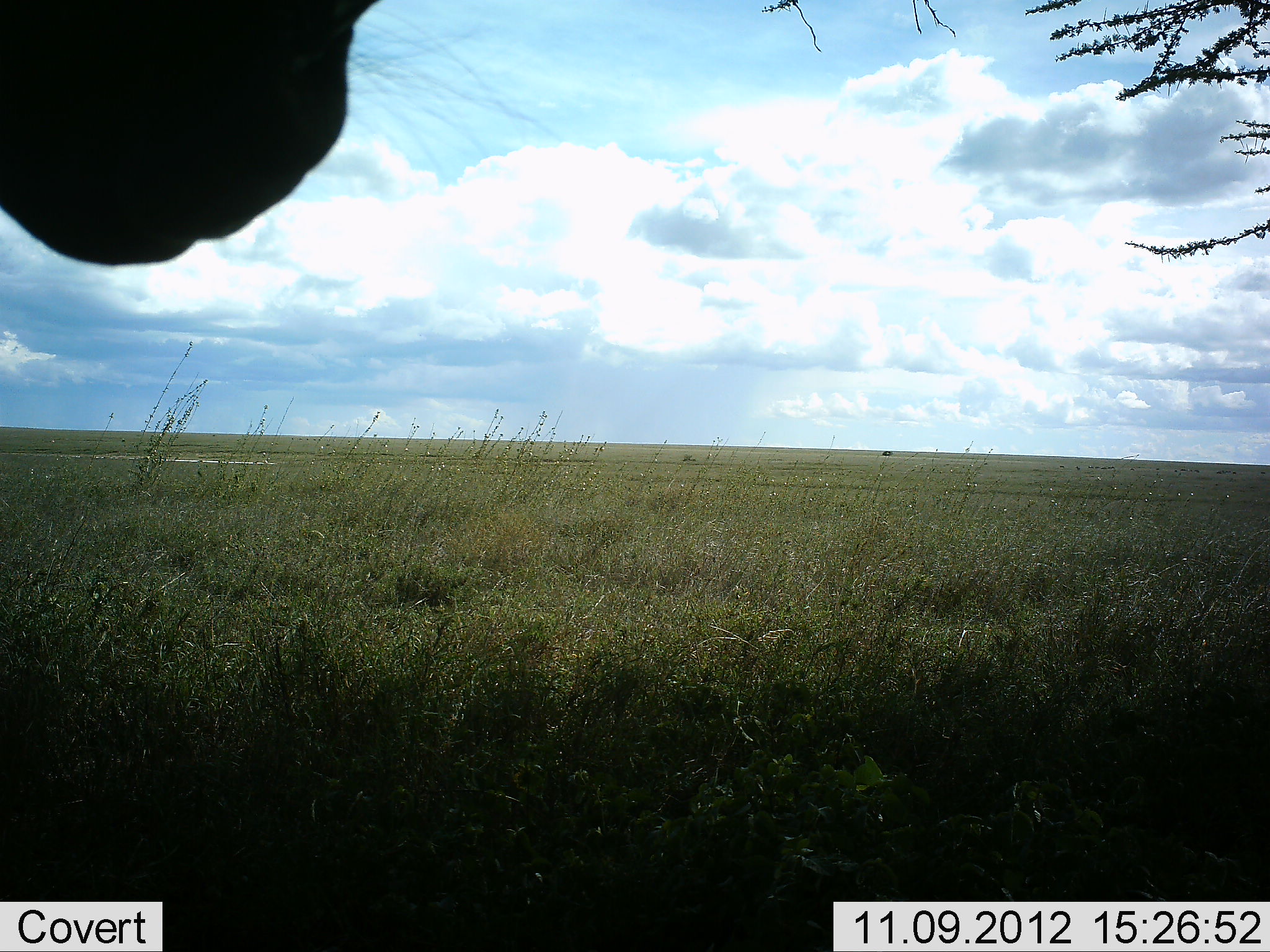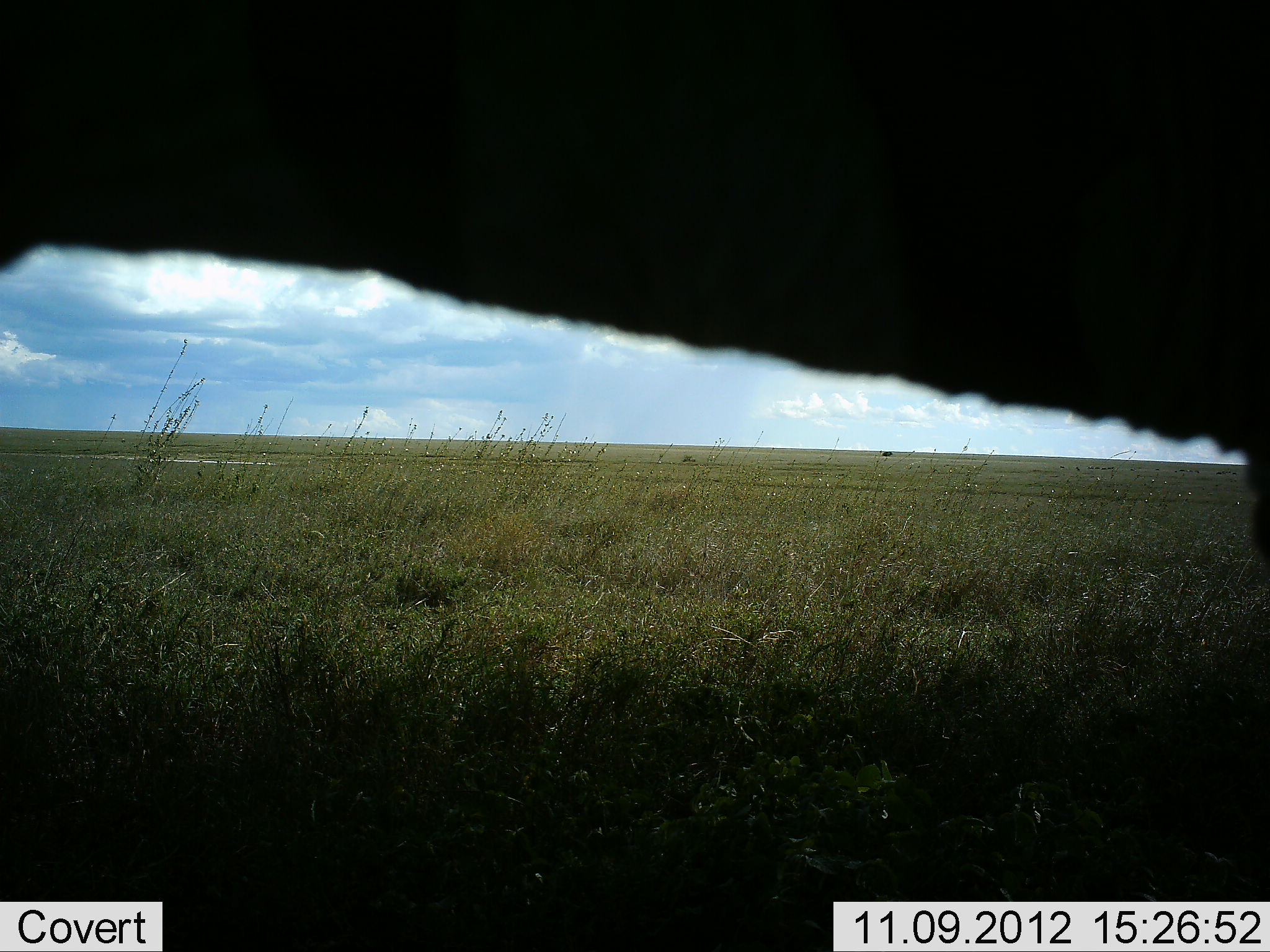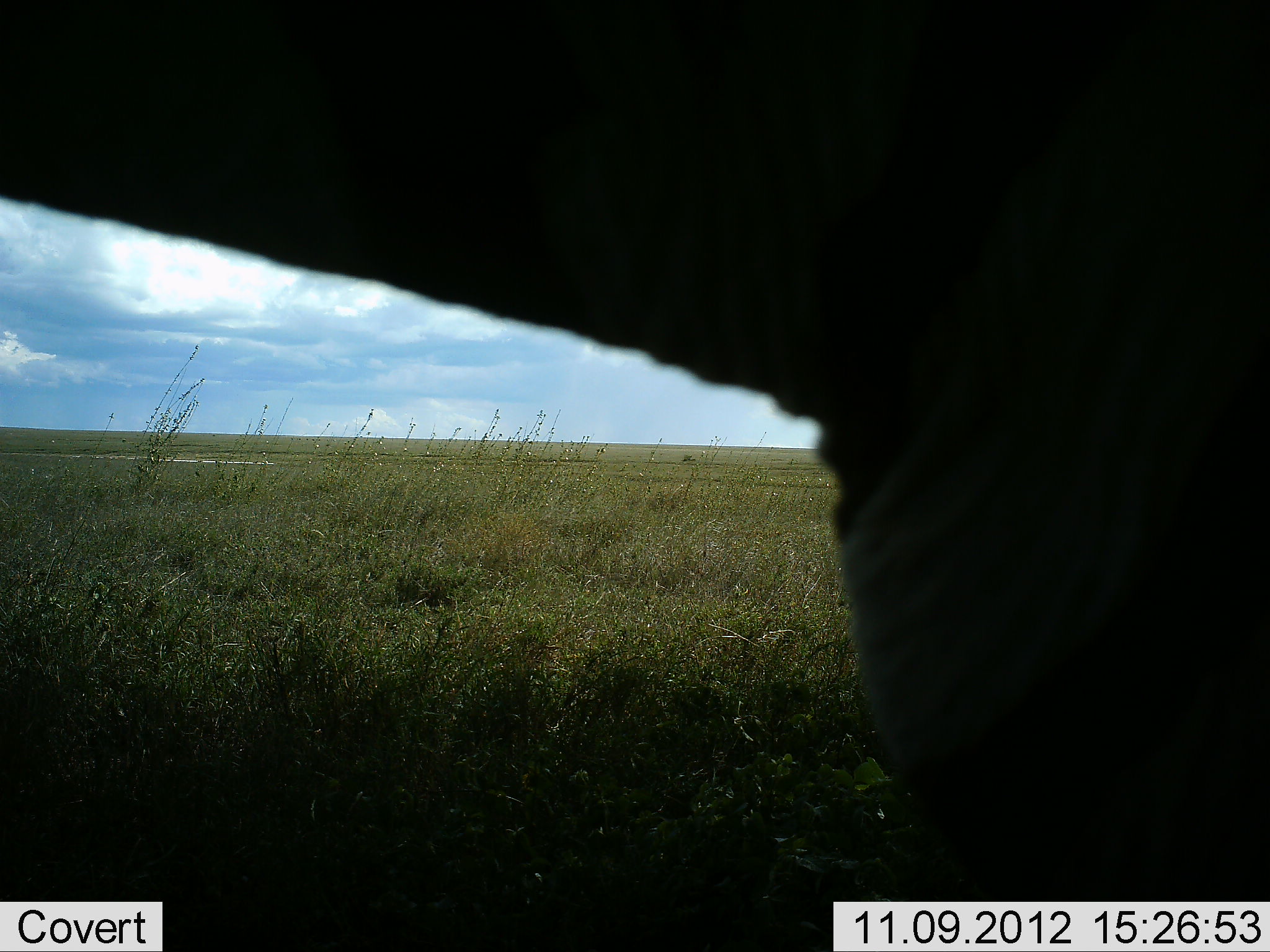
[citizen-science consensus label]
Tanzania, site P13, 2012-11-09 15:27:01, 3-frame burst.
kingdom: Animalia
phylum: Chordata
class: Mammalia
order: Perissodactyla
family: Equidae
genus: Equus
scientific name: Equus quagga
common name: plains zebra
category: zebra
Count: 1.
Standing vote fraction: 62%.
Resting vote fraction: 0%.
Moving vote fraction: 50%.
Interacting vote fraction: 0%.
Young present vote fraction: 0%.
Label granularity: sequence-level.